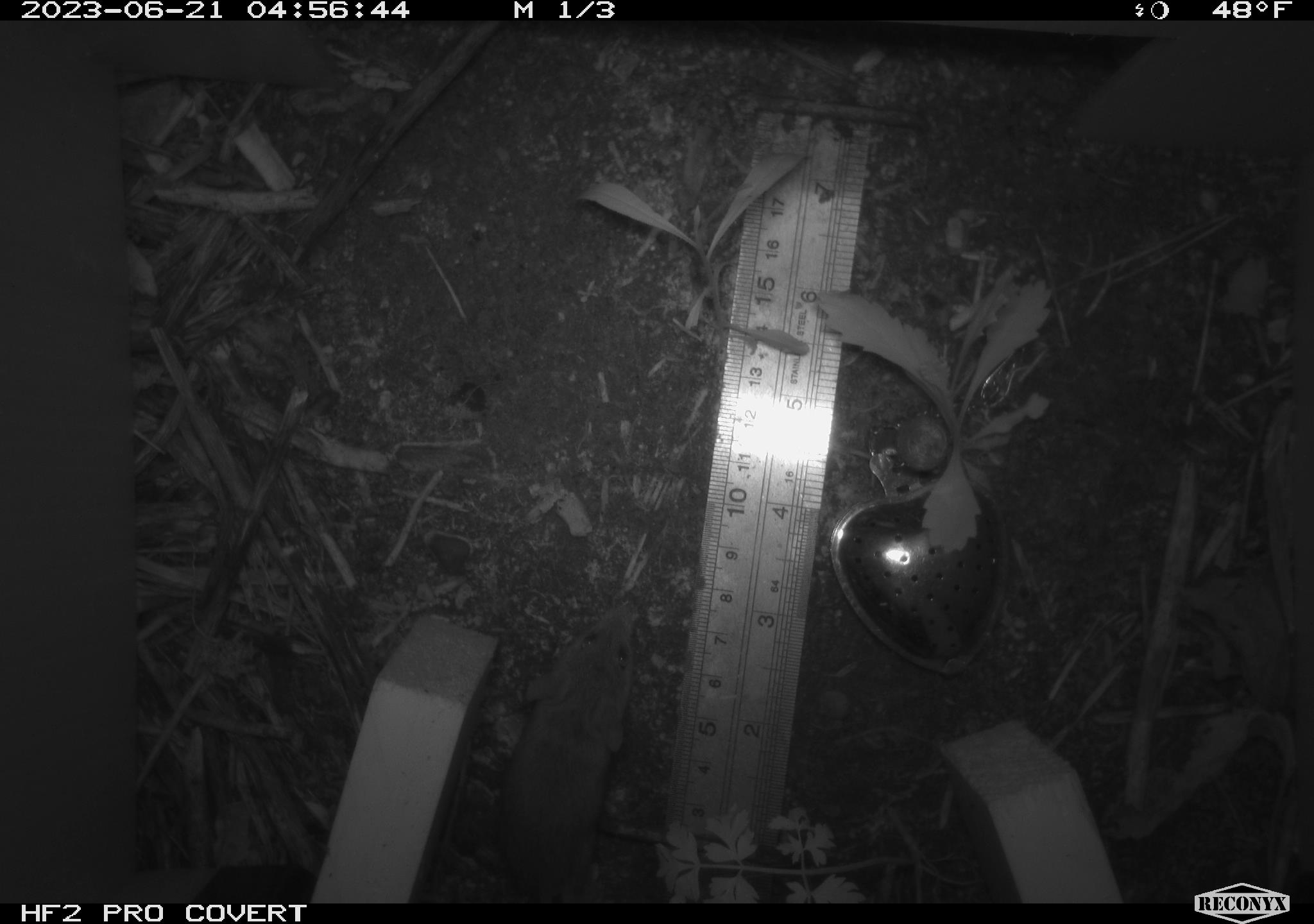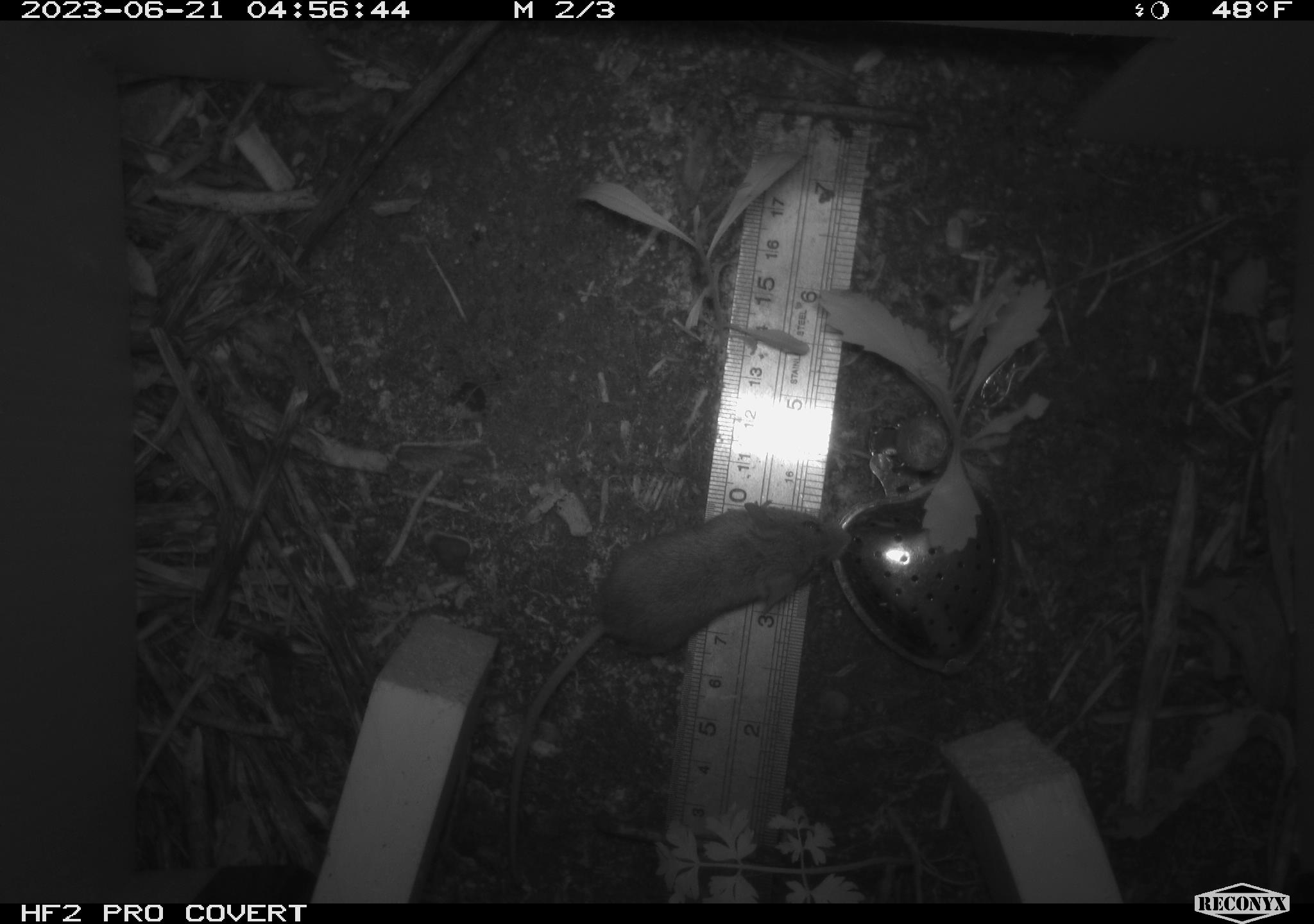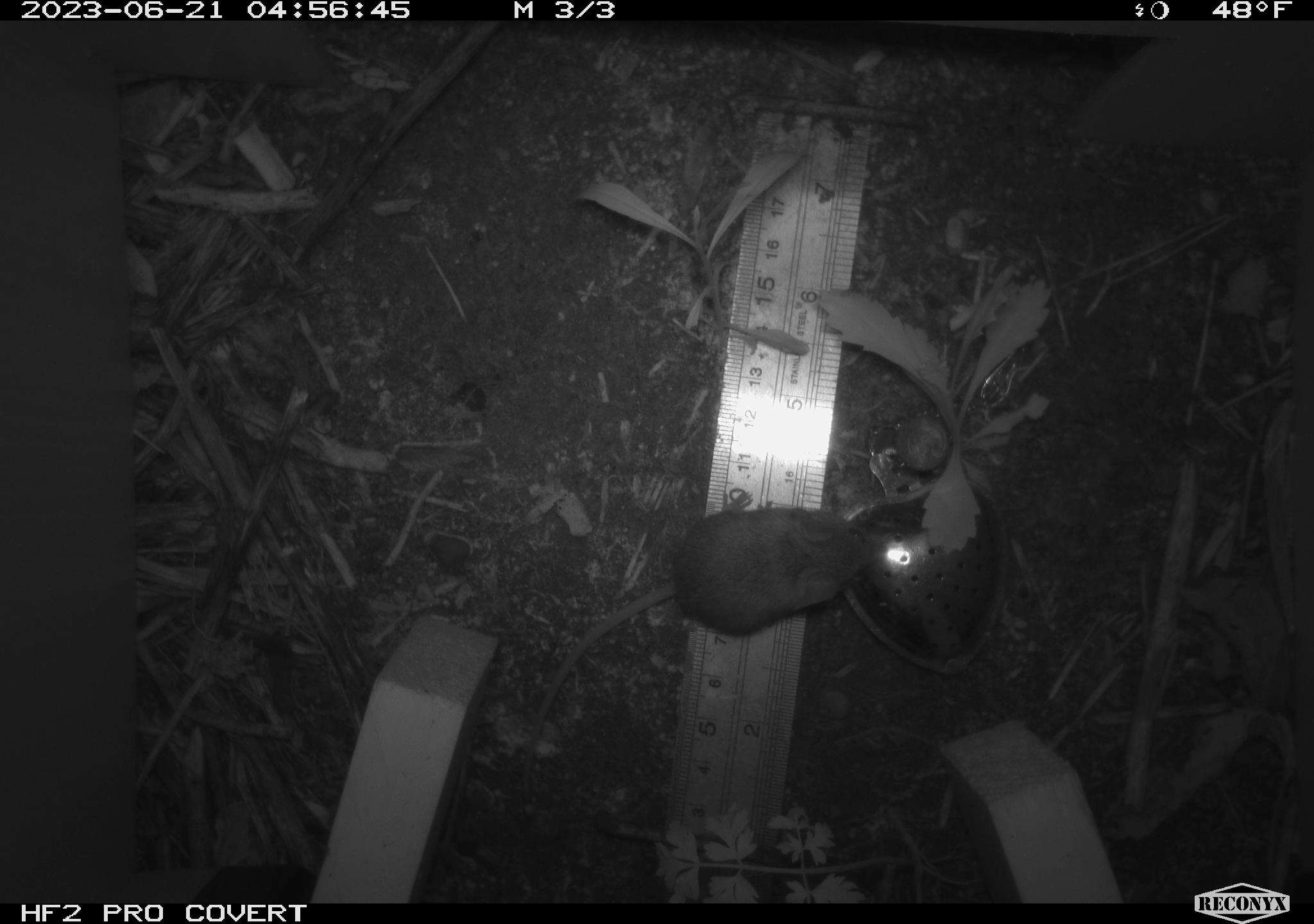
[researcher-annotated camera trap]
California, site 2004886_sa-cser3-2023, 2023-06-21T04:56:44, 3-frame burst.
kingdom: Animalia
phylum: Chordata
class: Mammalia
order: Rodentia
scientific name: Rodentia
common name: mouse species